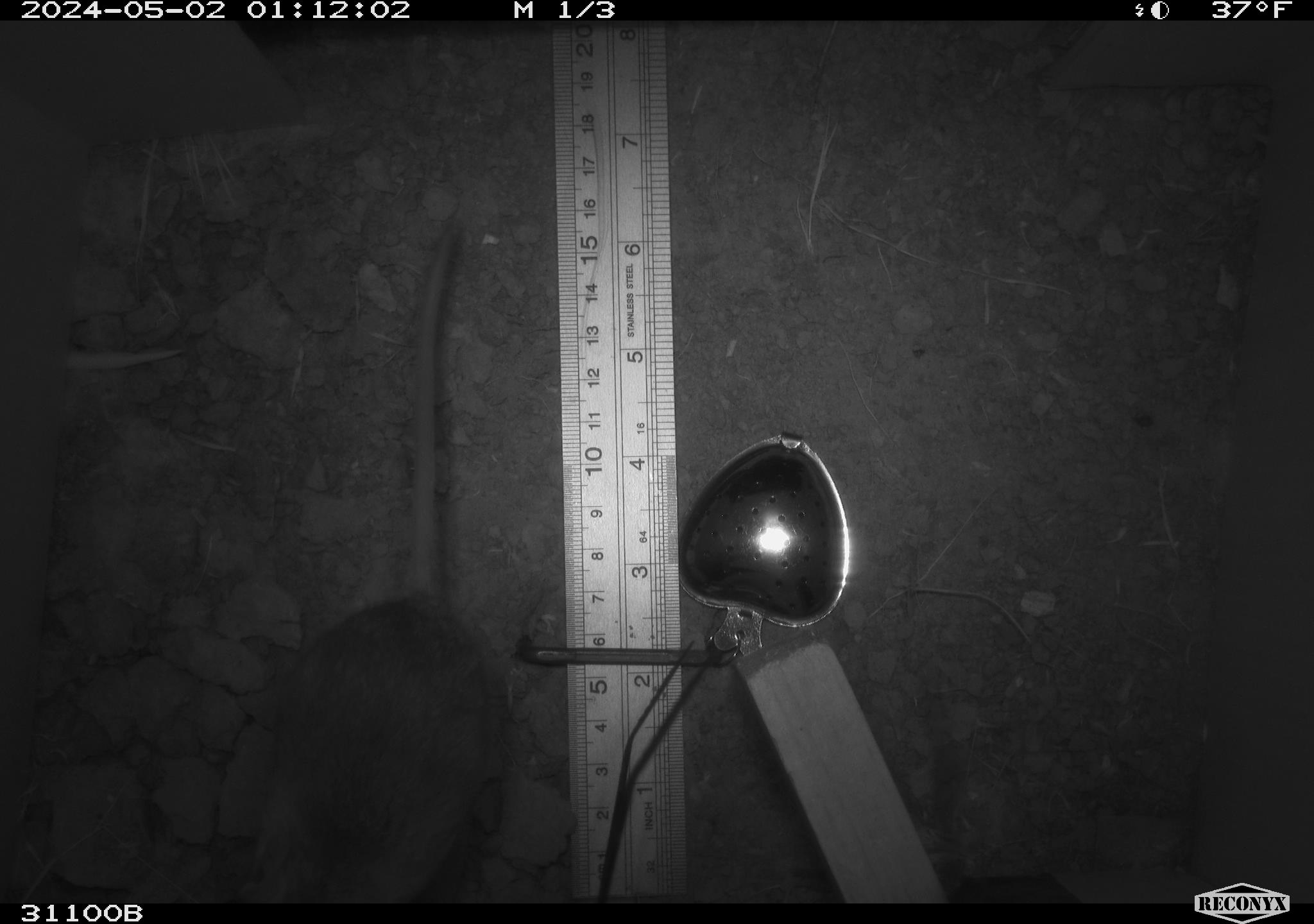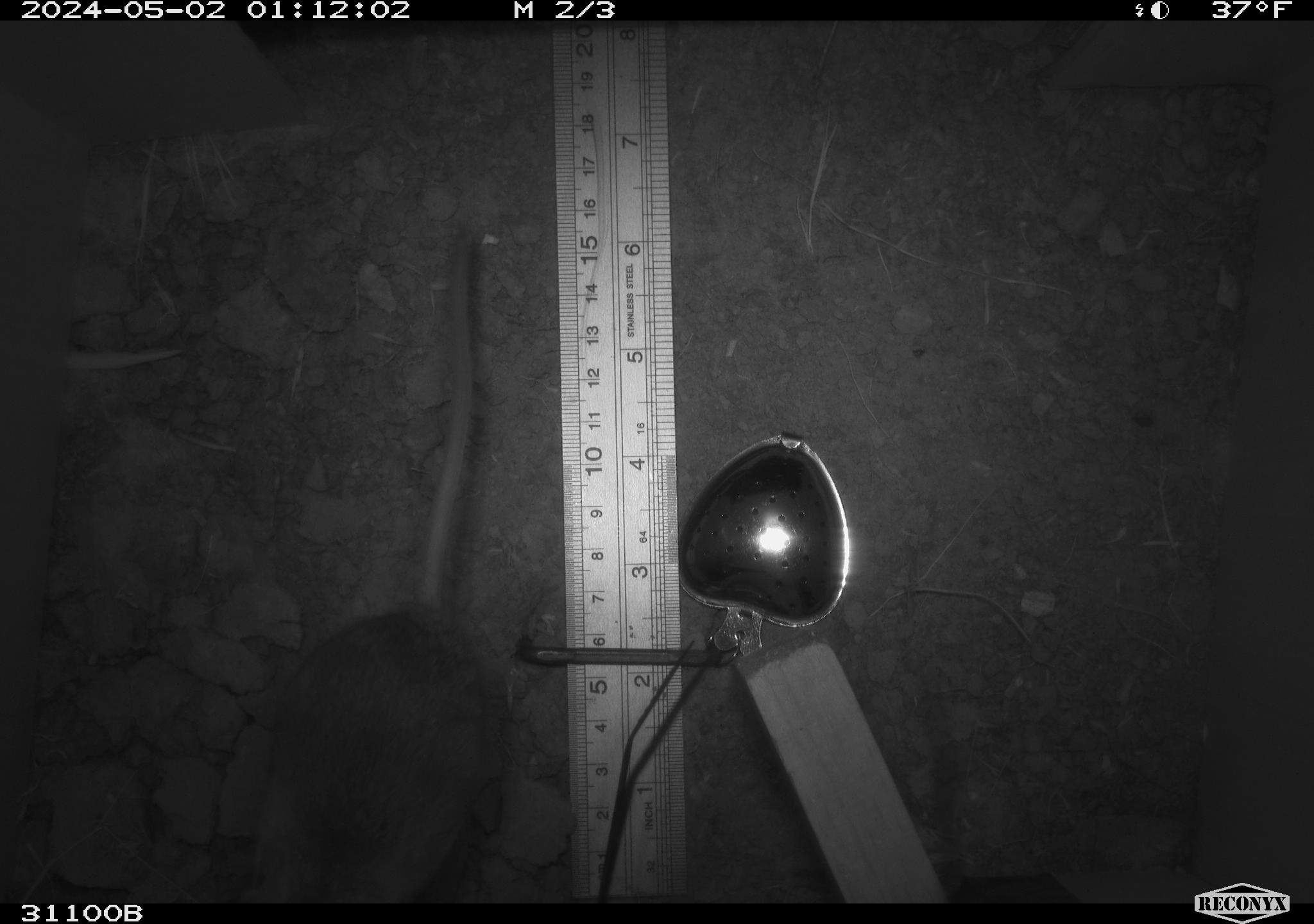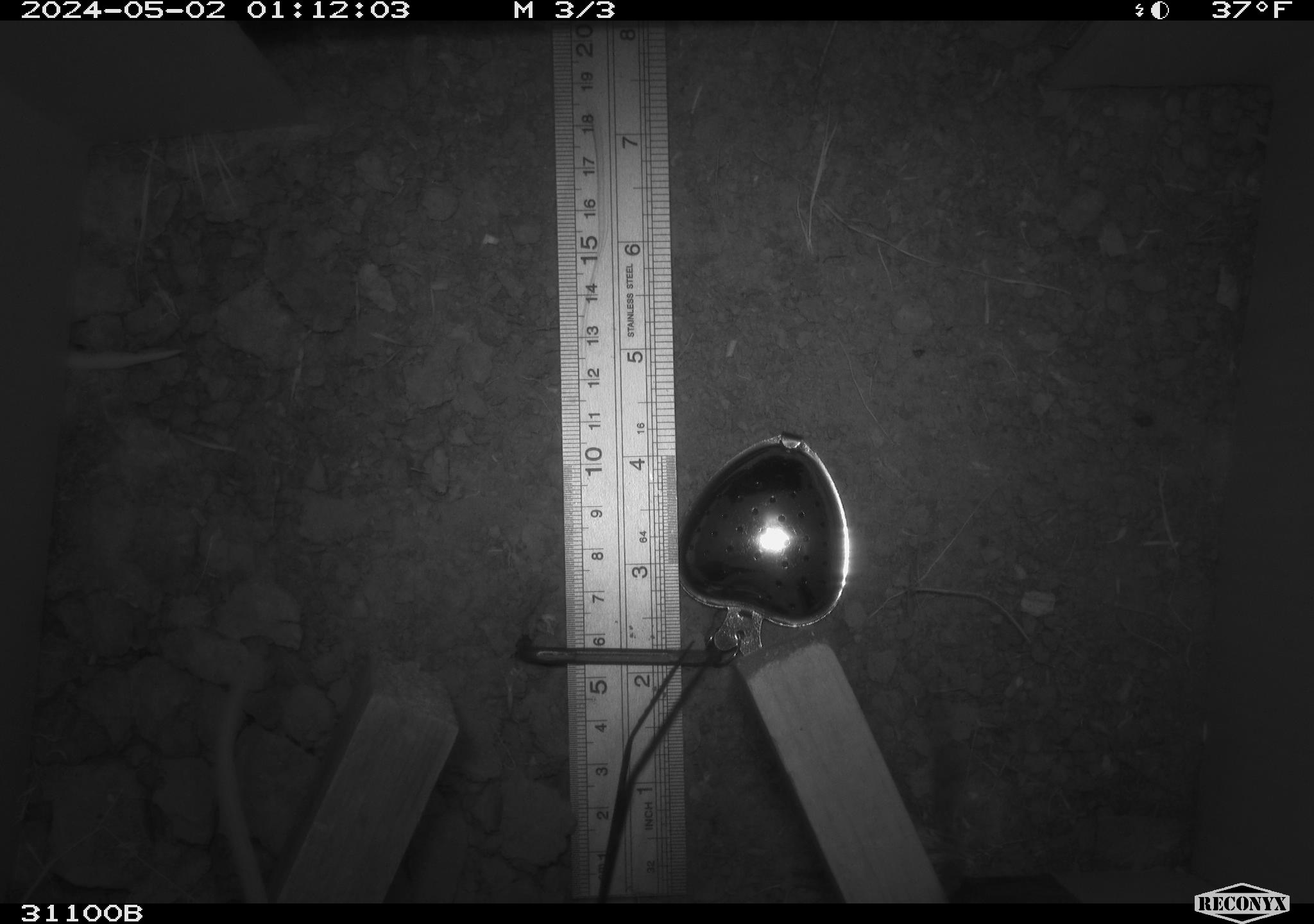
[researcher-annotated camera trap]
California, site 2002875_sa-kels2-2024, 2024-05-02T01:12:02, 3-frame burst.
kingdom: Animalia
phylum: Chordata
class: Mammalia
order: Rodentia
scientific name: Rodentia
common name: rodent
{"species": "rodent (Rodentia)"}